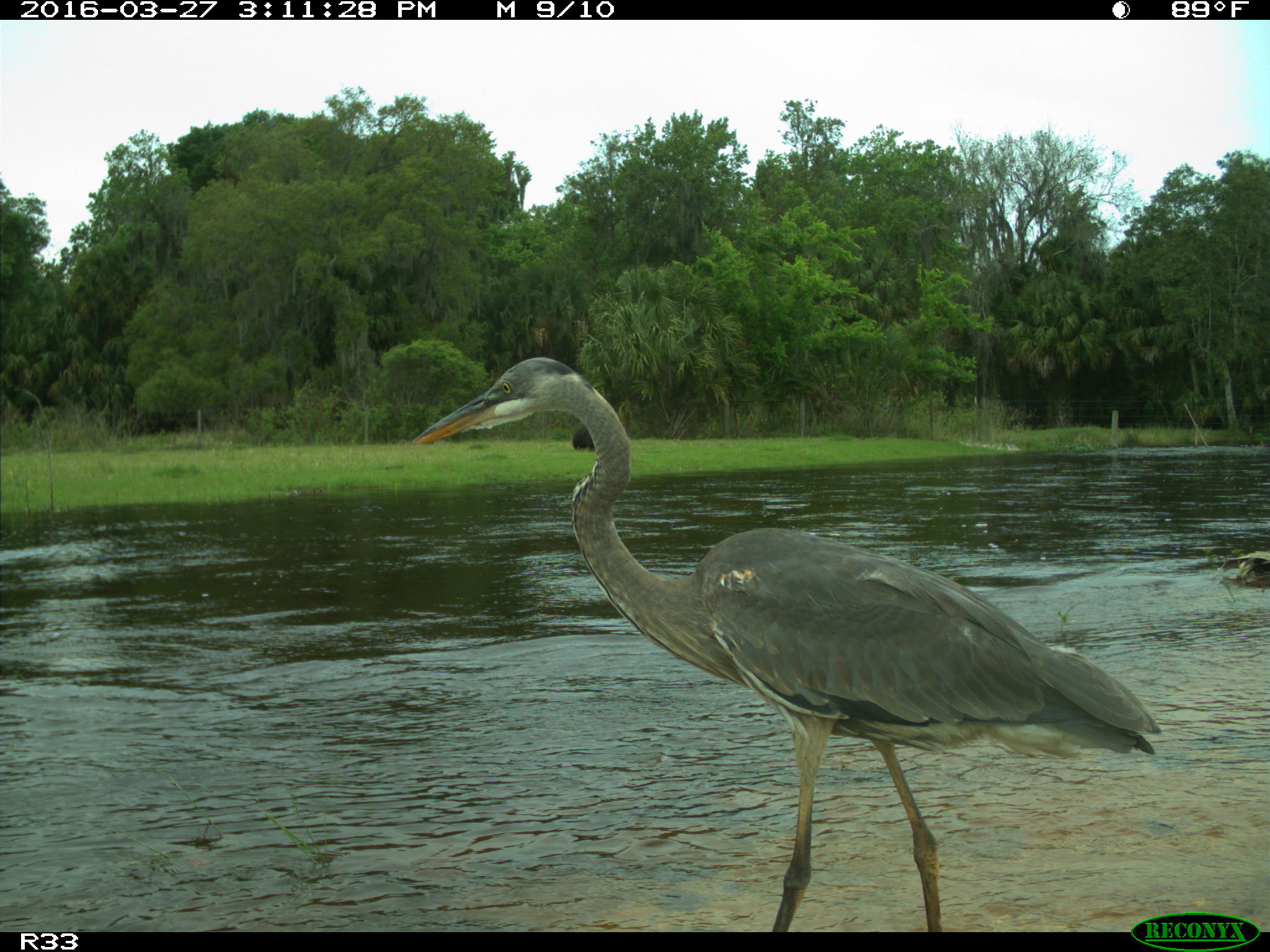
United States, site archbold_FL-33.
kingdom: Animalia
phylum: Chordata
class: Mammalia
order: Artiodactyla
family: Bovidae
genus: Bos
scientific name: Bos taurus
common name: domestic cow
Bos taurus (domestic cow).